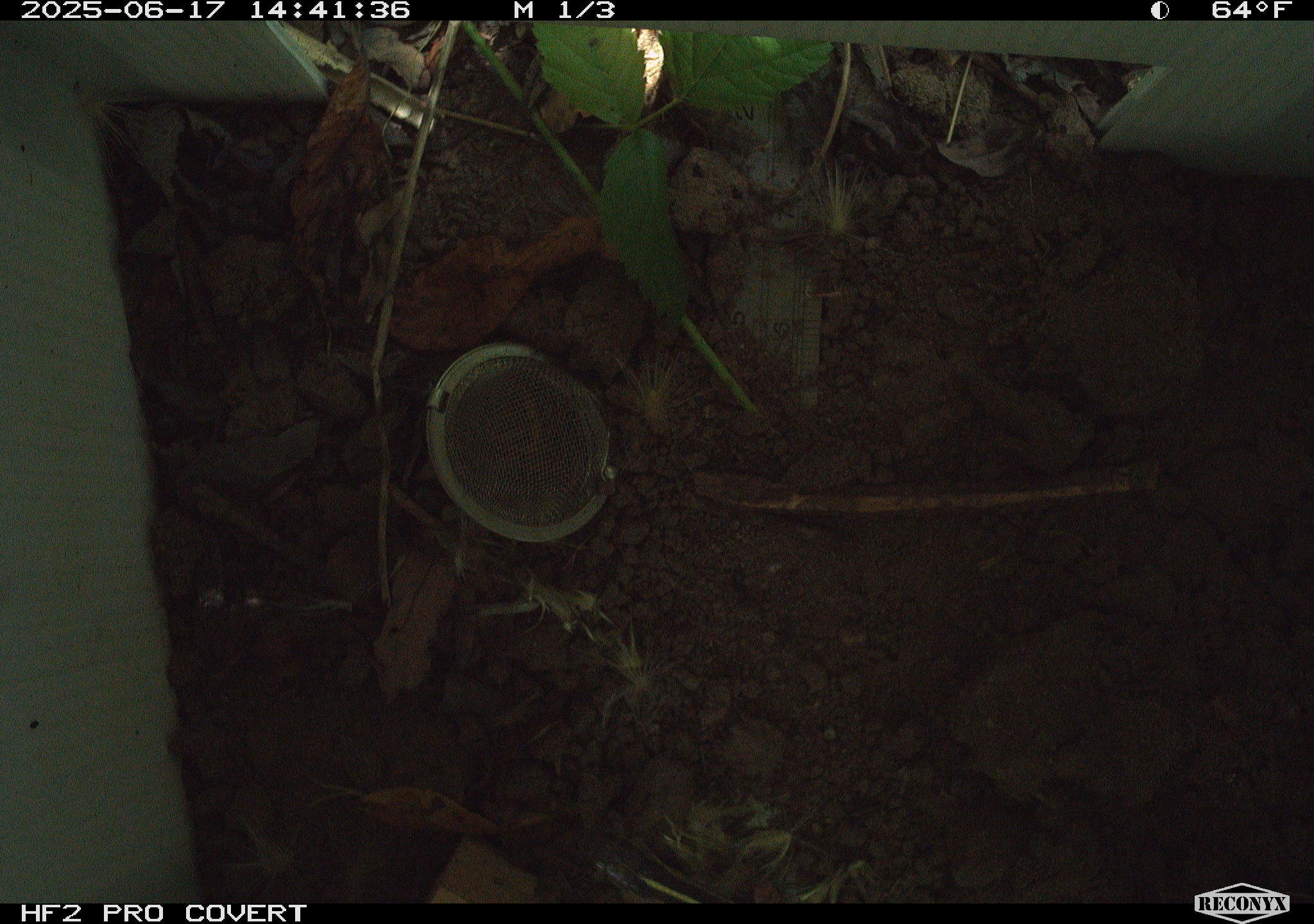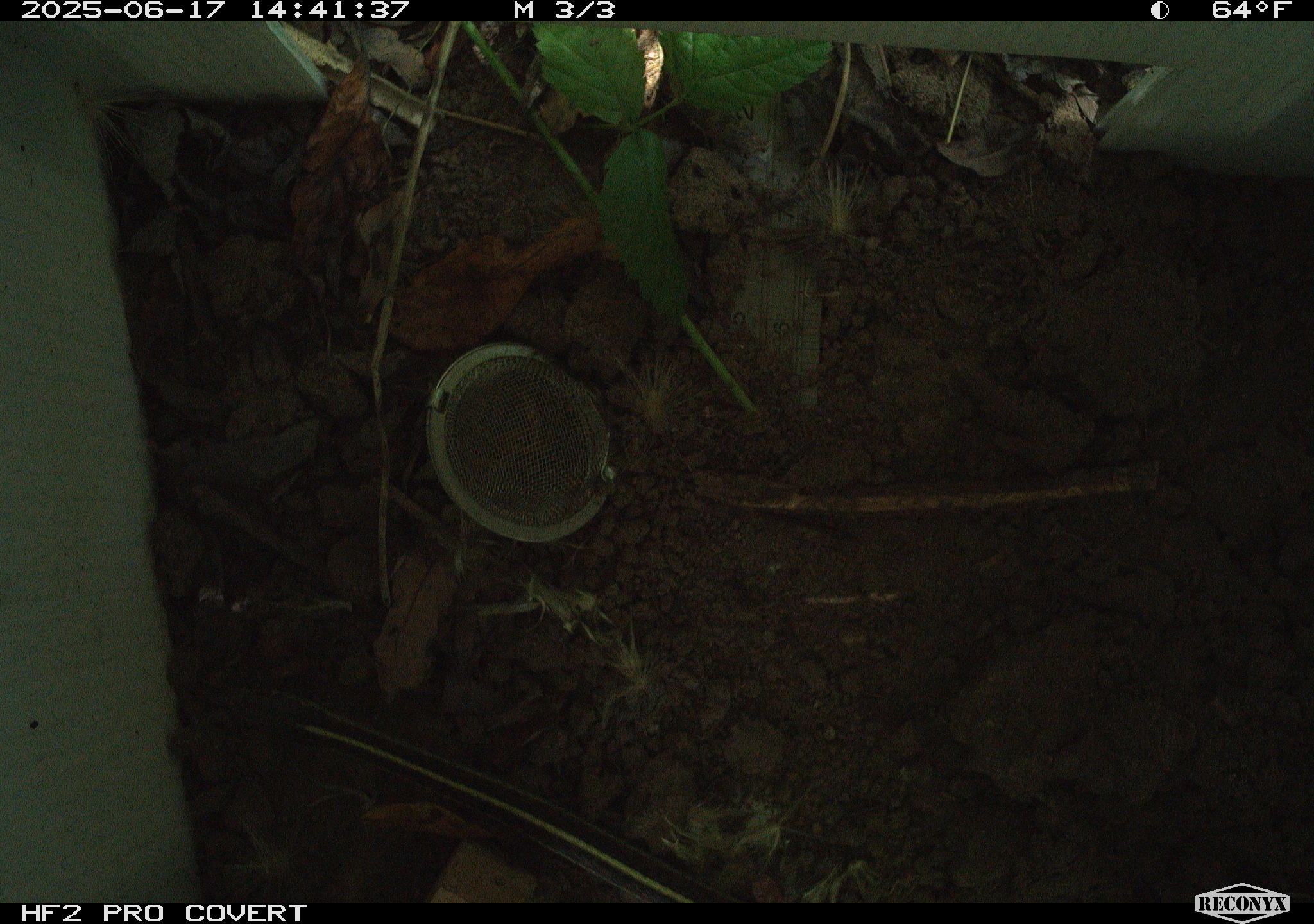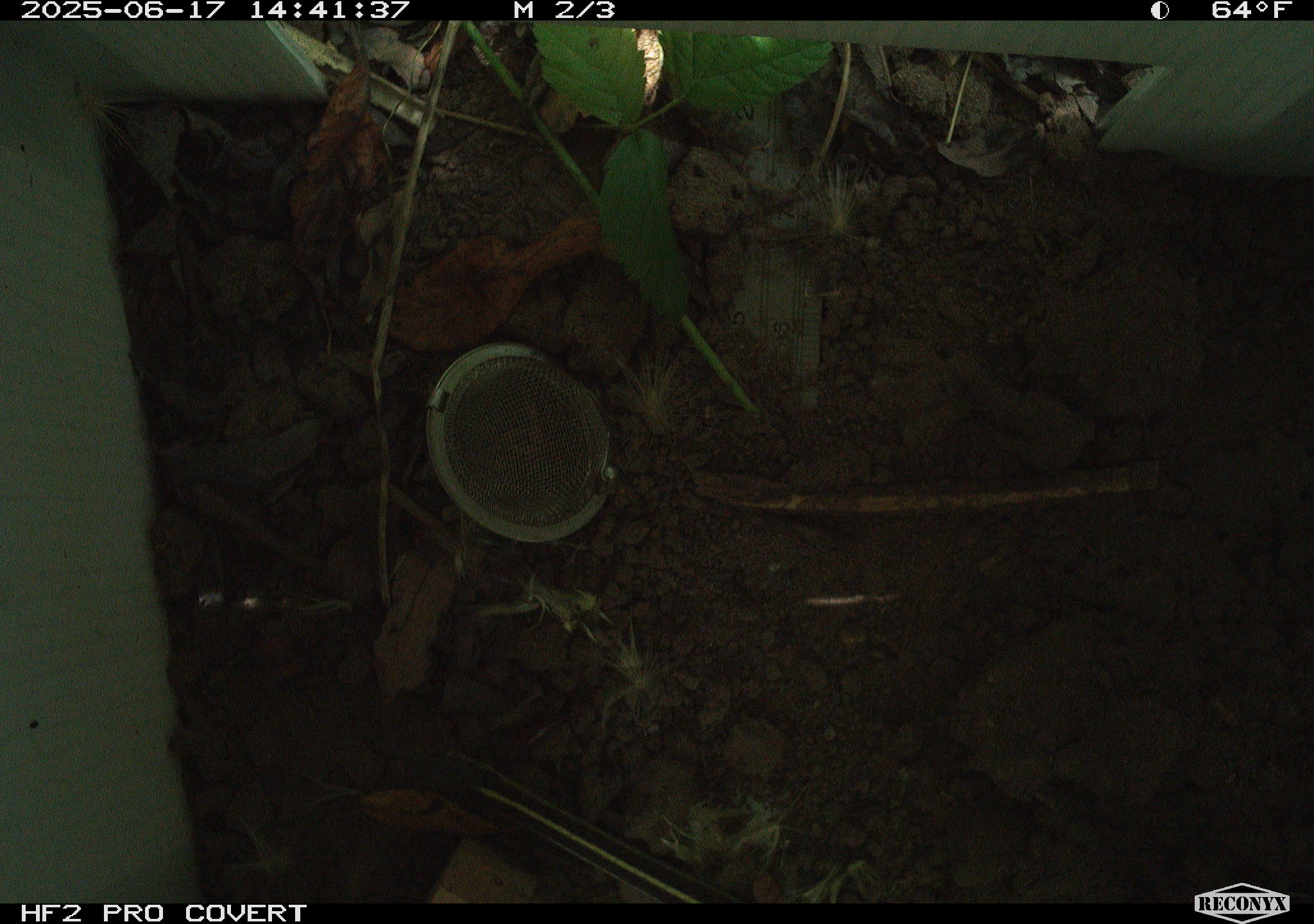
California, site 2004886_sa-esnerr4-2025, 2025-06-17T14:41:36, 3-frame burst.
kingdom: Animalia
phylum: Chordata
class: Reptilia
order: Squamata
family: Colubridae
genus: Thamnophis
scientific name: Thamnophis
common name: american gartersnakes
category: thamnophis species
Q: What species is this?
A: Thamnophis species (american gartersnakes) (Thamnophis).